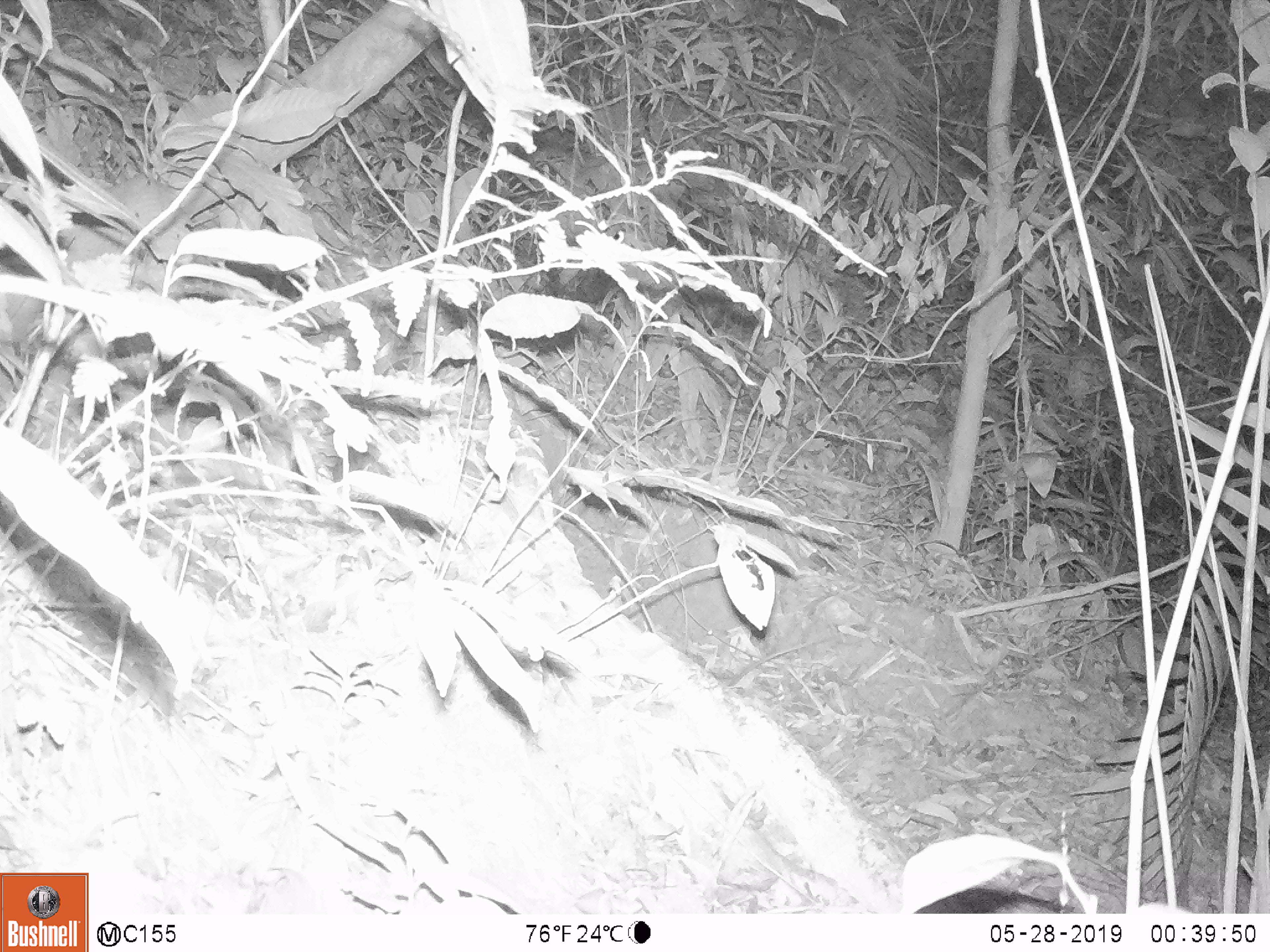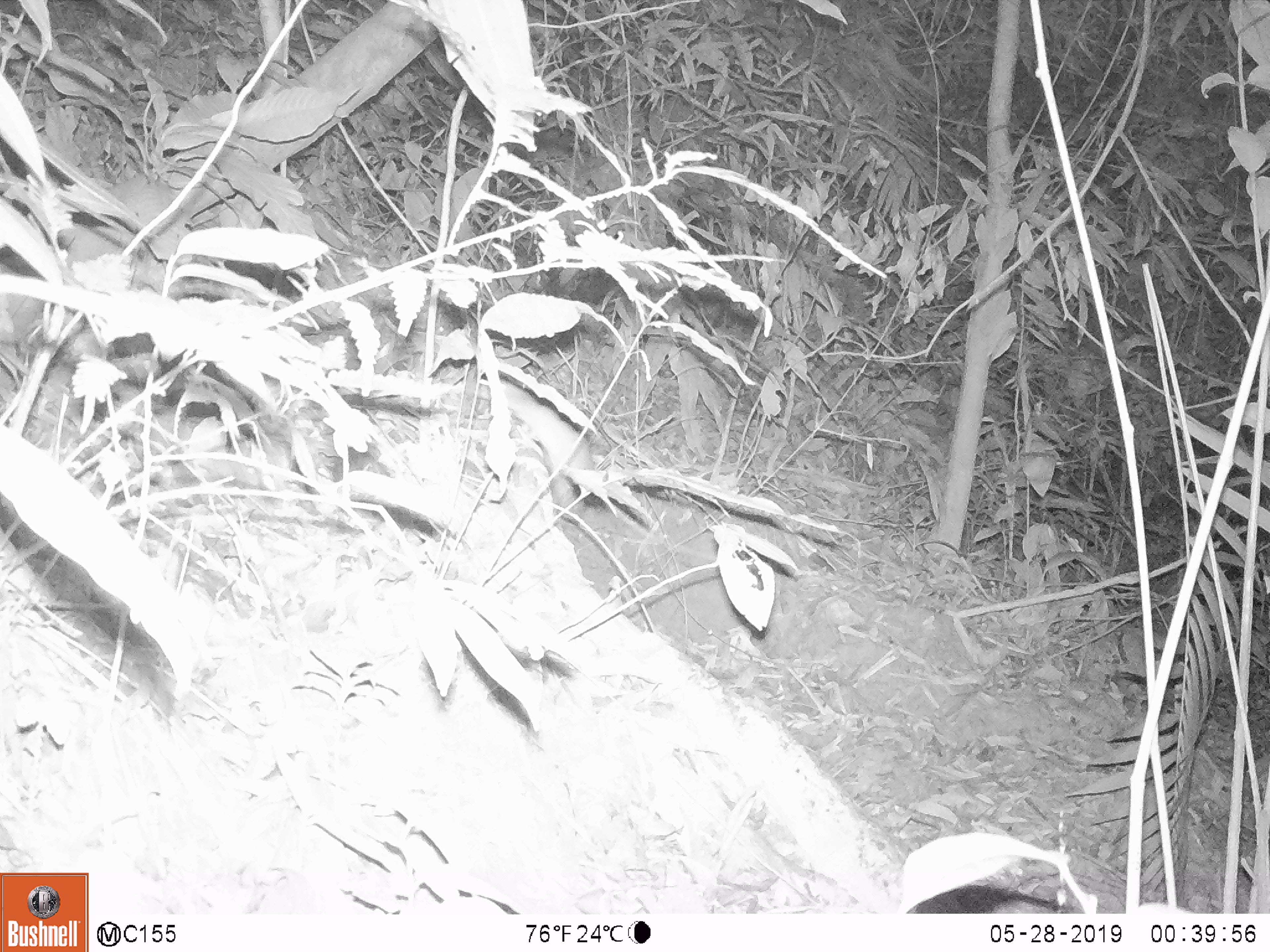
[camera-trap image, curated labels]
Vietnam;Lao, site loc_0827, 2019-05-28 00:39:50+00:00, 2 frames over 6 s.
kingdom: Animalia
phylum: Chordata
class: Mammalia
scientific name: Mammalia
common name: mammal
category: unidentified small mammal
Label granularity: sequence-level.